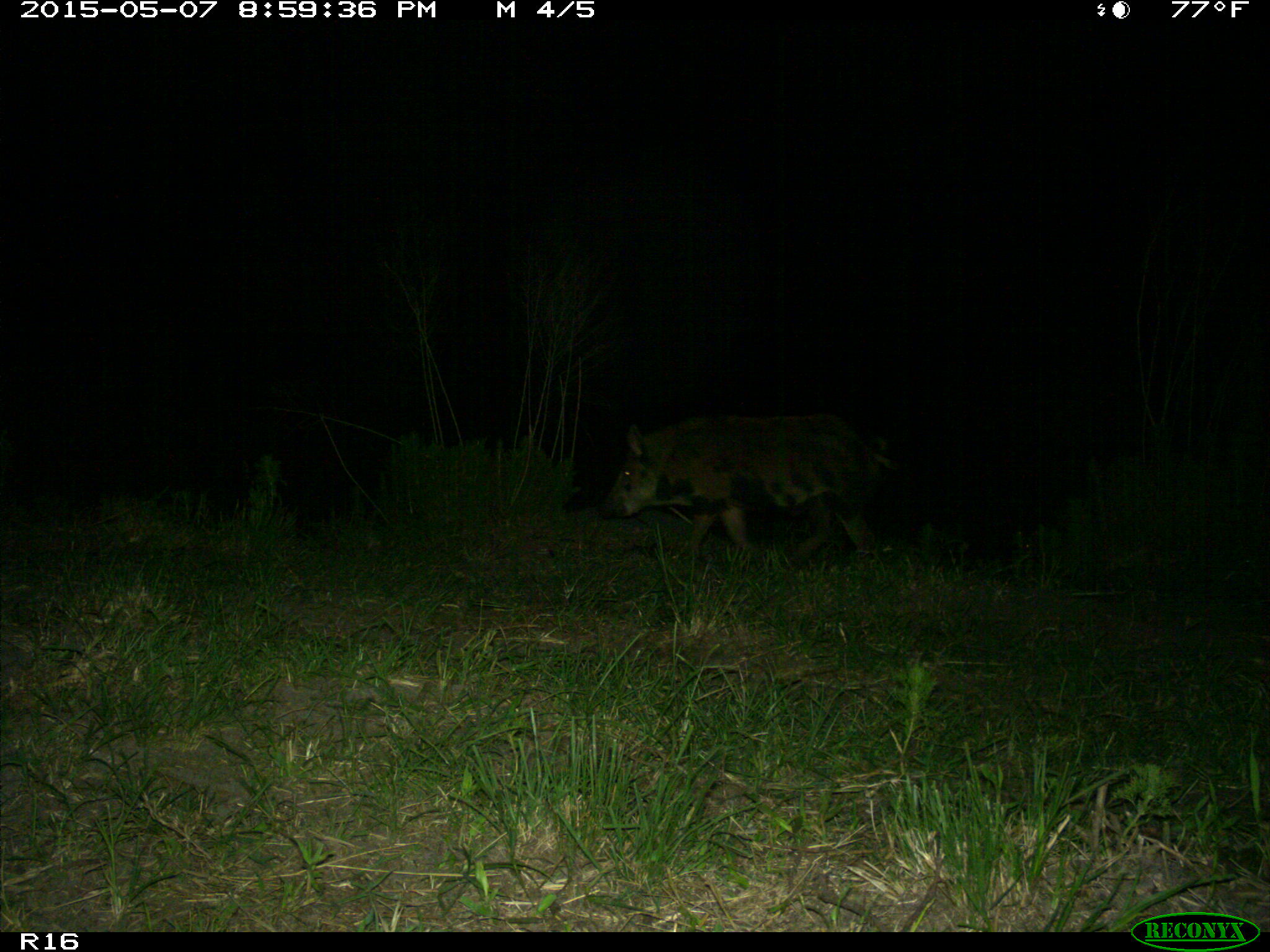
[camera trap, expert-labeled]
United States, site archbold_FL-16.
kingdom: Animalia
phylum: Chordata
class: Mammalia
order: Artiodactyla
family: Suidae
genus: Sus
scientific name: Sus scrofa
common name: wild boar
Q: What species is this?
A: Sus scrofa (wild boar).